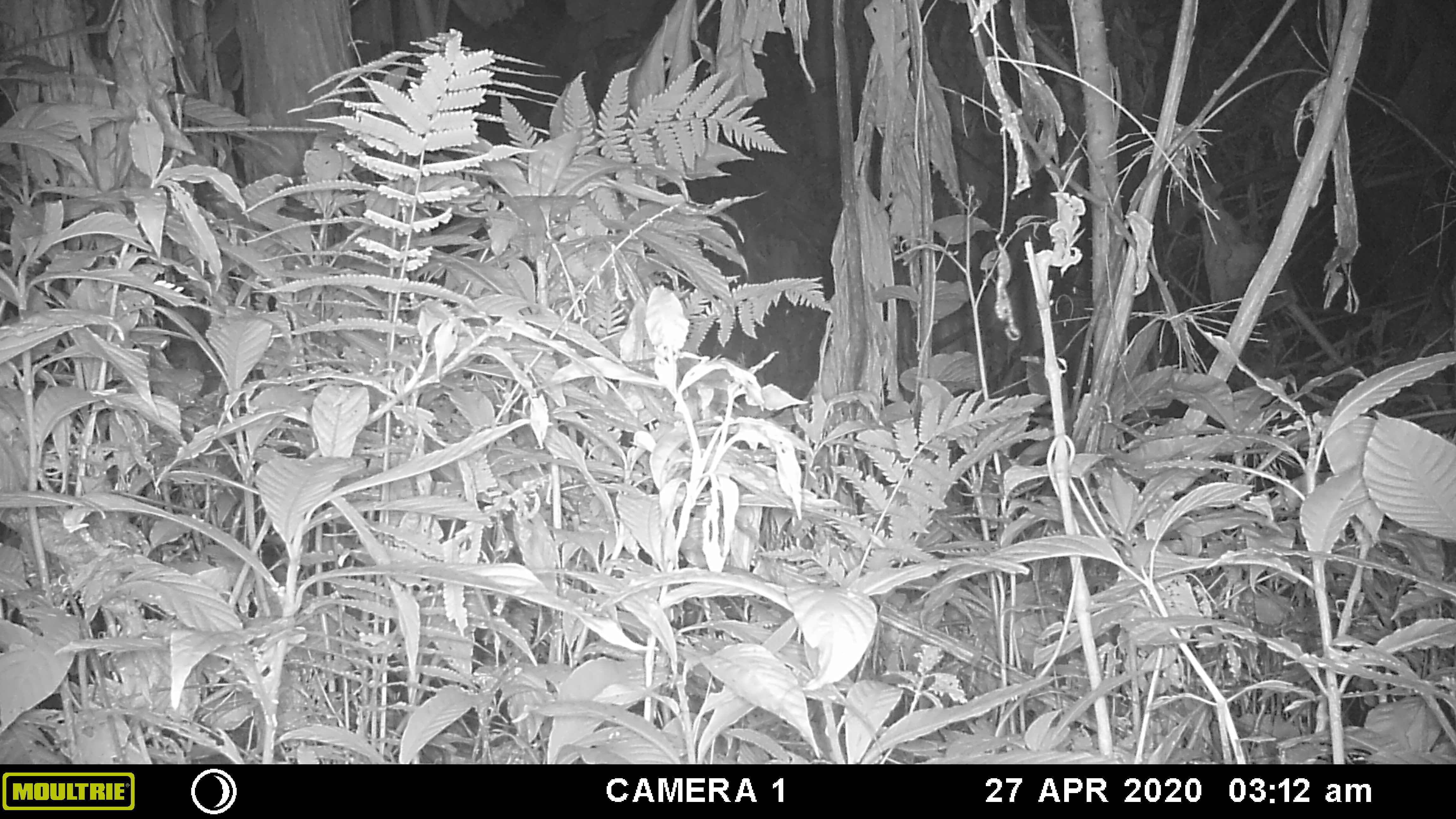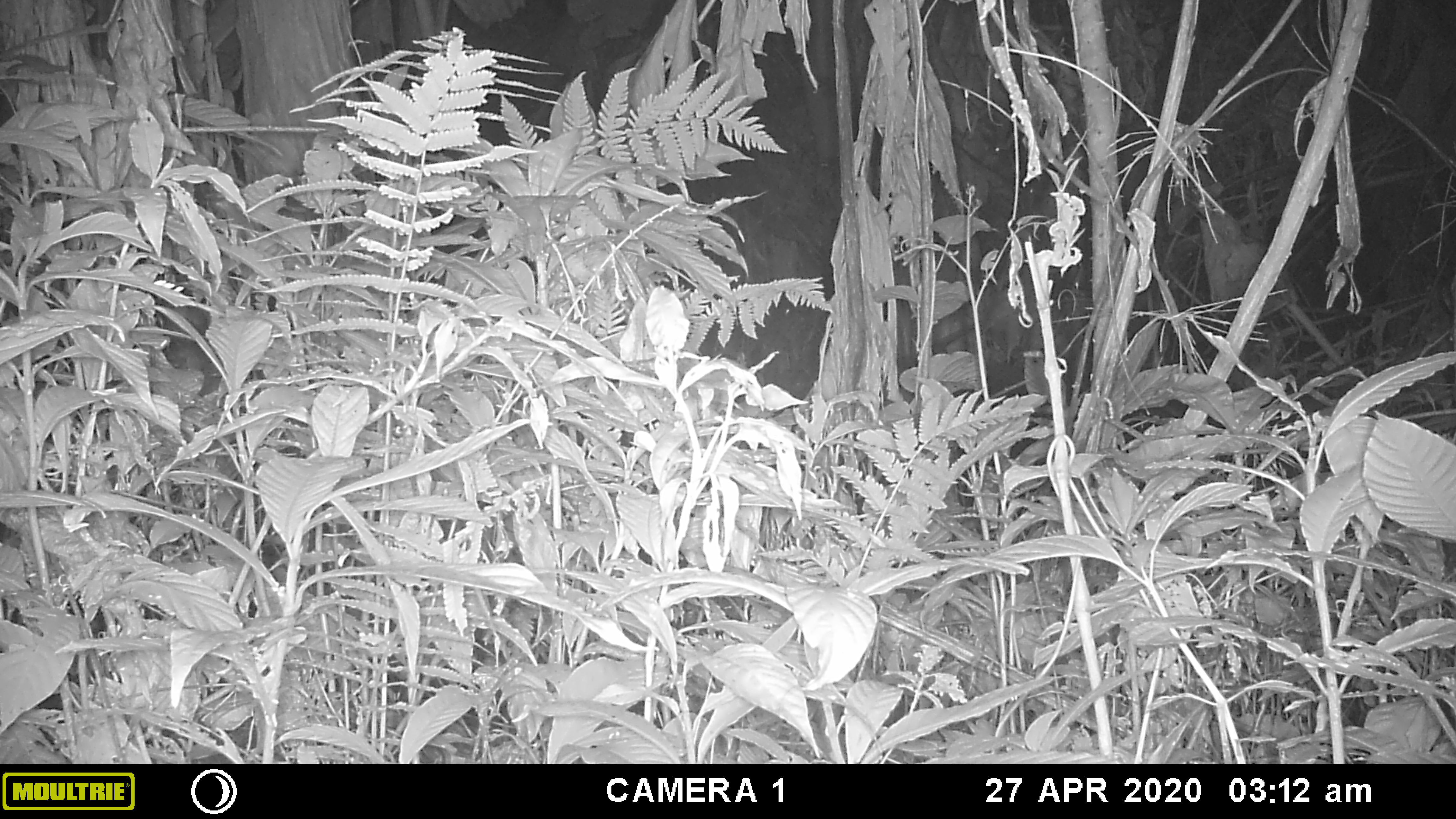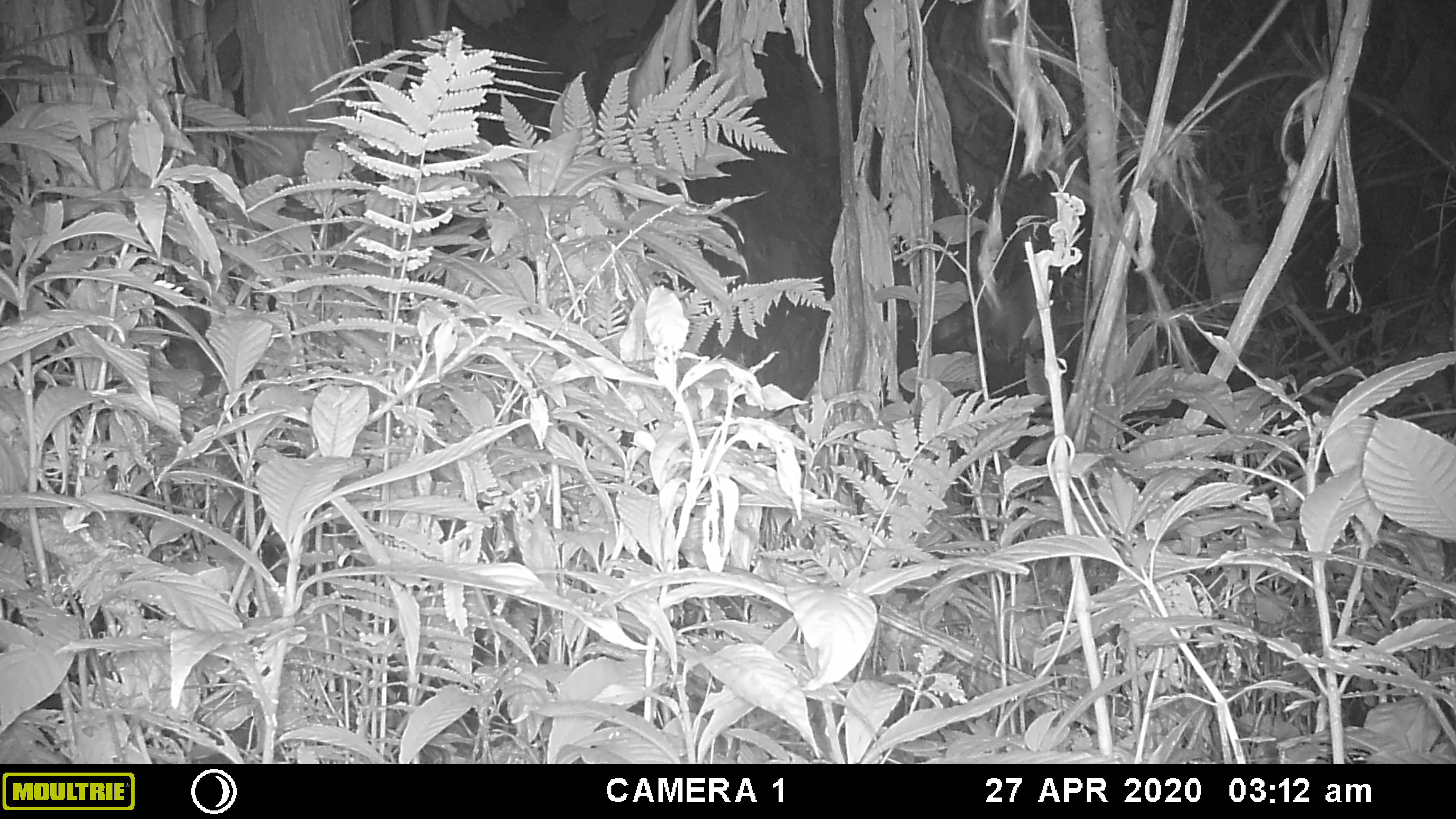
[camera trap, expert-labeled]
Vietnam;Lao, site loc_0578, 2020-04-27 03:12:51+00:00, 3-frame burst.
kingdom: Animalia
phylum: Chordata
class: Mammalia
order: Artiodactyla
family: Bovidae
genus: Capricornis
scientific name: Capricornis sumatraensis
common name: chinese serow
Chinese serow (Capricornis sumatraensis). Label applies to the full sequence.